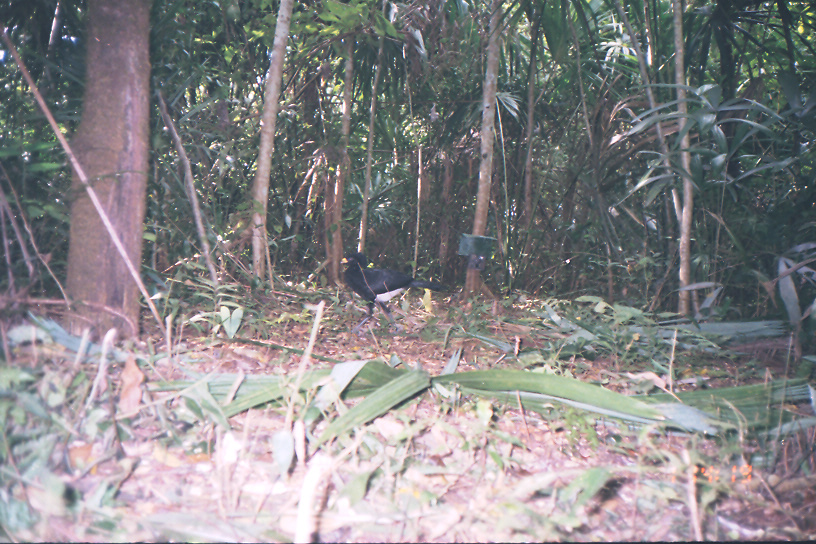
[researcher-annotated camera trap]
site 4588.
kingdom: Animalia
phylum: Chordata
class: Aves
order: Galliformes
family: Cracidae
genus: Crax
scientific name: Crax rubra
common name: great curassow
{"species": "Crax rubra (great curassow)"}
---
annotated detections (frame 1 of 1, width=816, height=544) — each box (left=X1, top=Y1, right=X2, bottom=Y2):
crax rubra: (left=338, top=250, right=446, bottom=338)